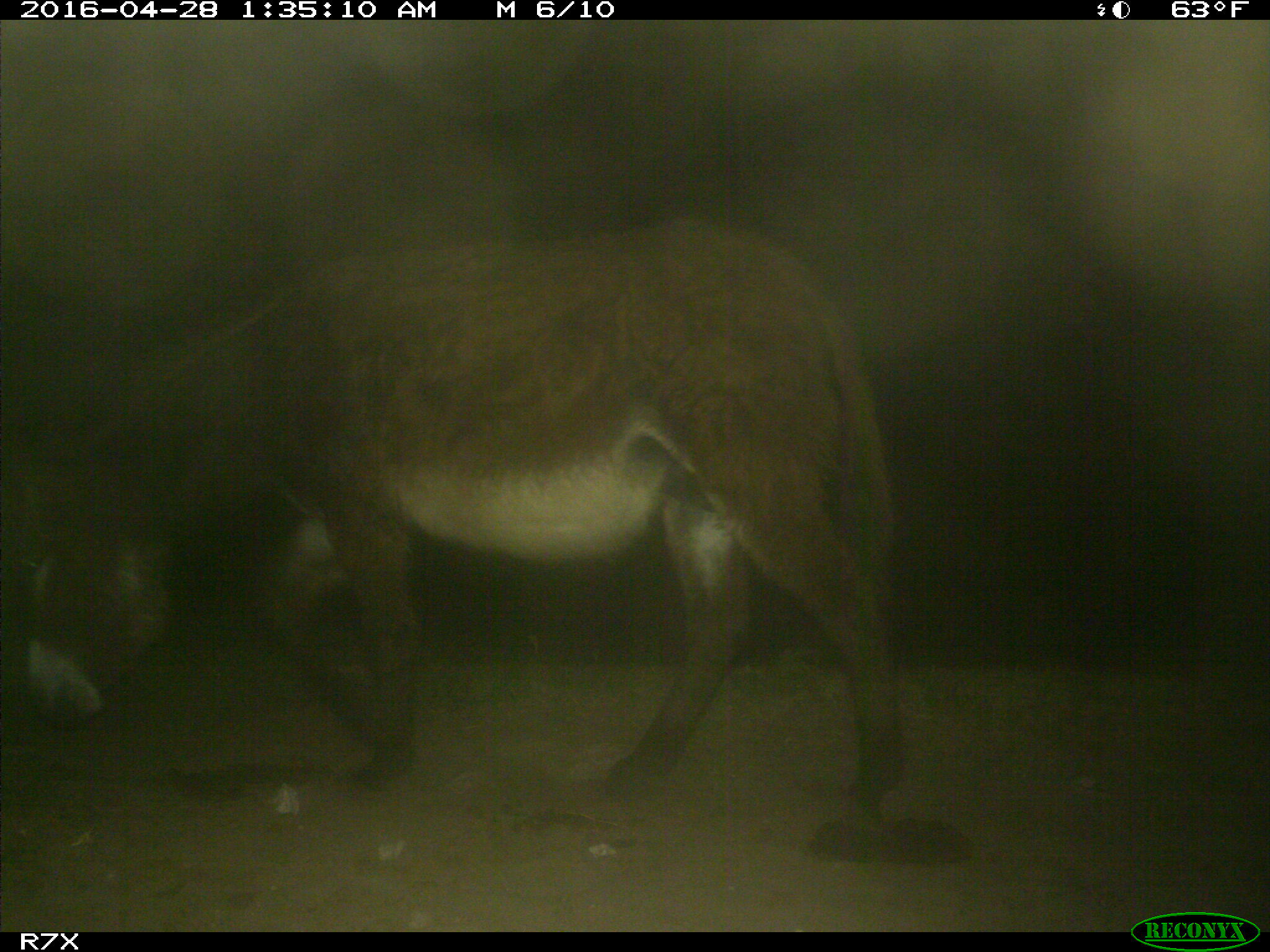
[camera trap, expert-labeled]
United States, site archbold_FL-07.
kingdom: Animalia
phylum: Chordata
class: Mammalia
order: Artiodactyla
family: Bovidae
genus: Bos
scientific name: Bos taurus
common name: domestic cow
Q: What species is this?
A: Bos taurus (domestic cow).